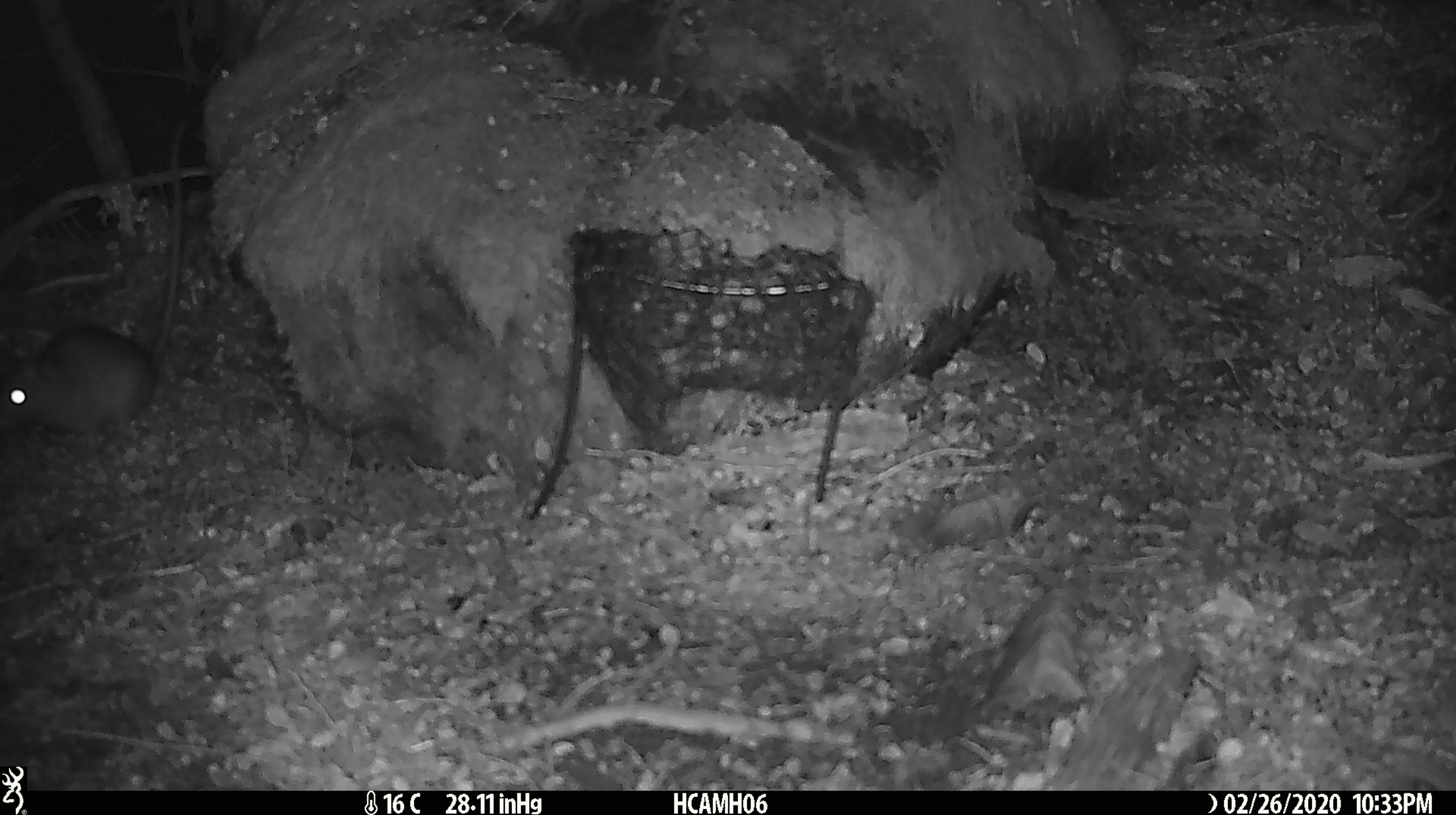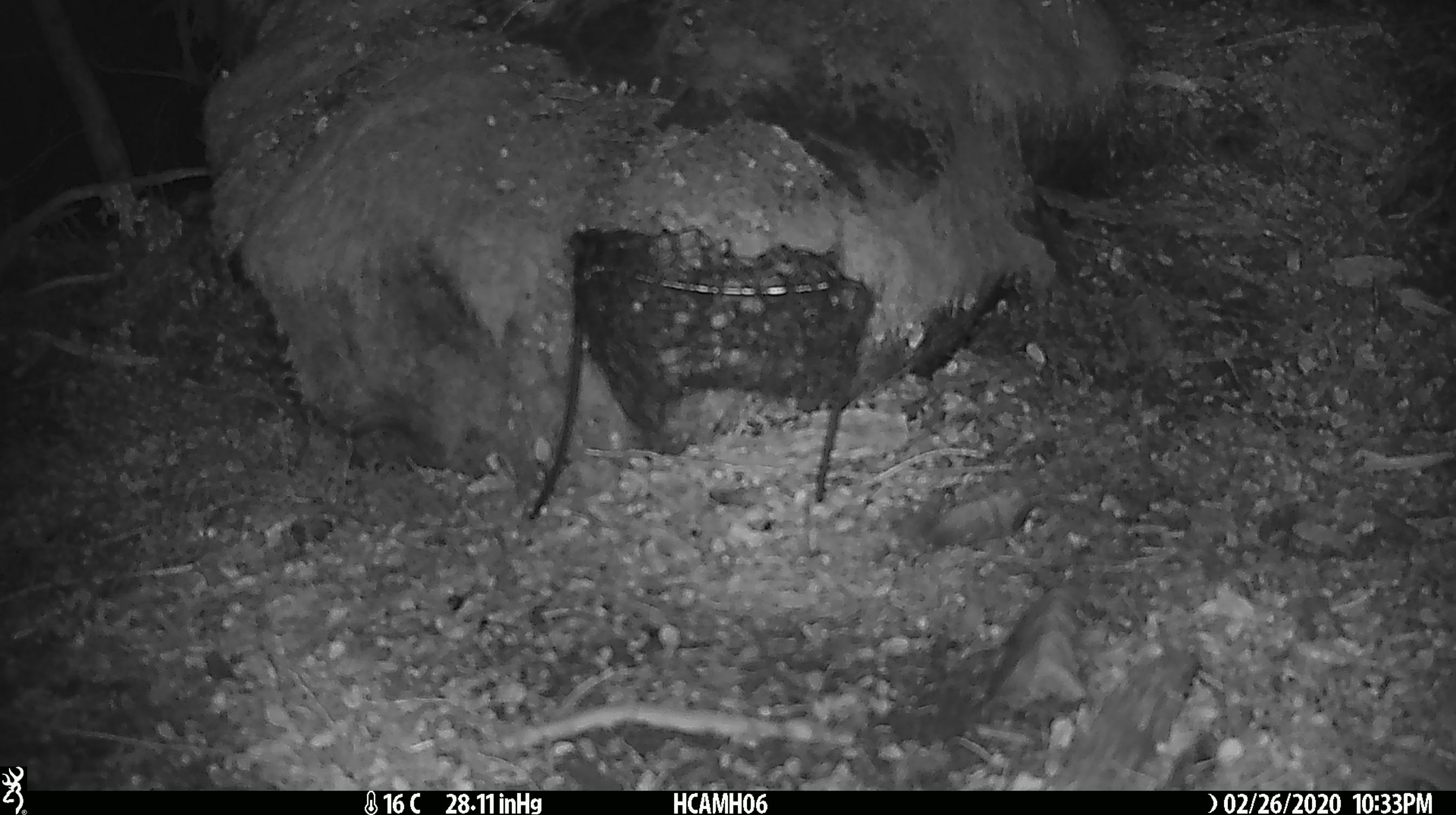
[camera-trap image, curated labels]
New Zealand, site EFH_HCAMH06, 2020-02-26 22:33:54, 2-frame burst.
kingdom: Animalia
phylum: Chordata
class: Mammalia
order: Rodentia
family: Muridae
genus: Mus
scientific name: Mus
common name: mouse